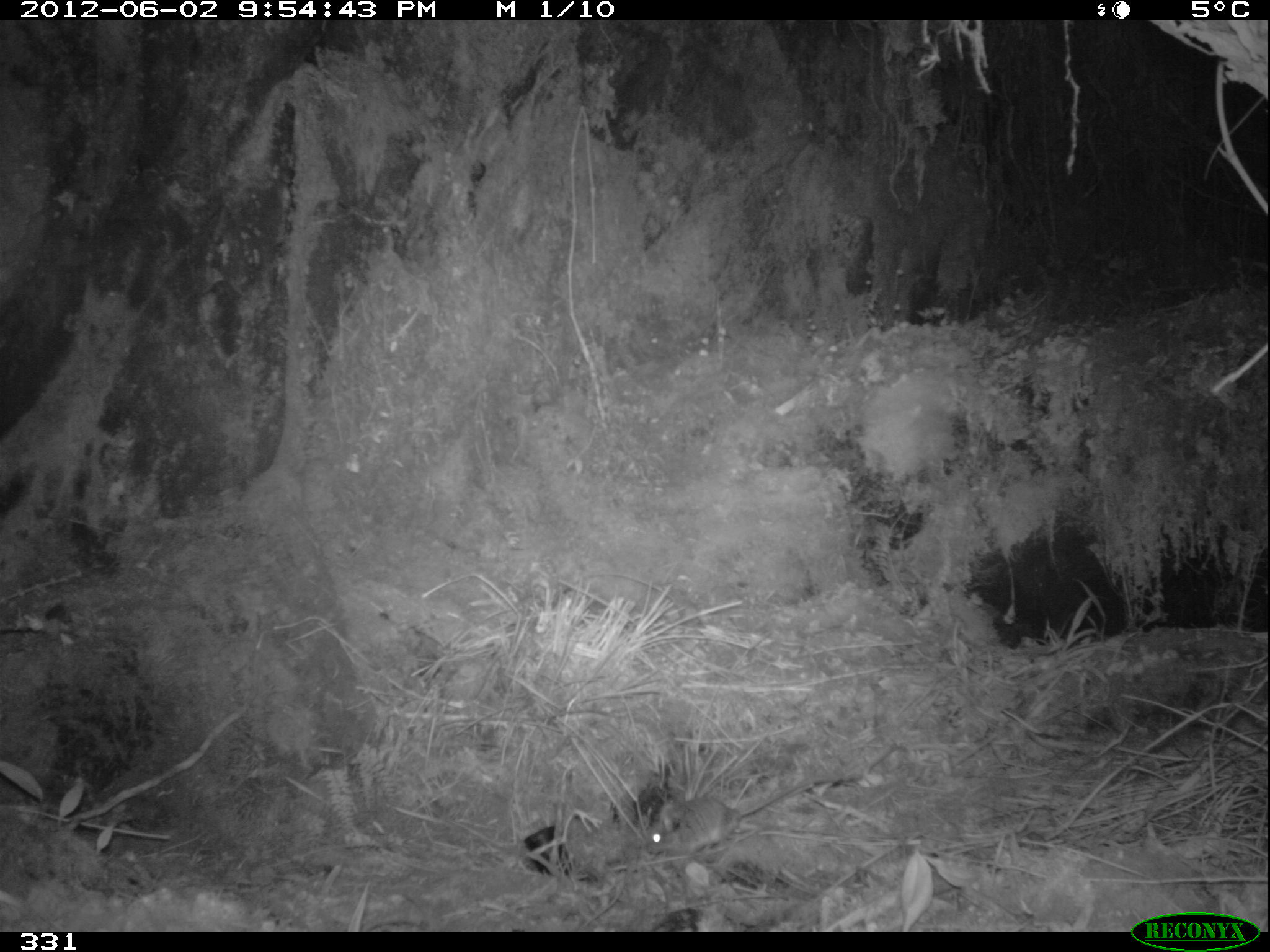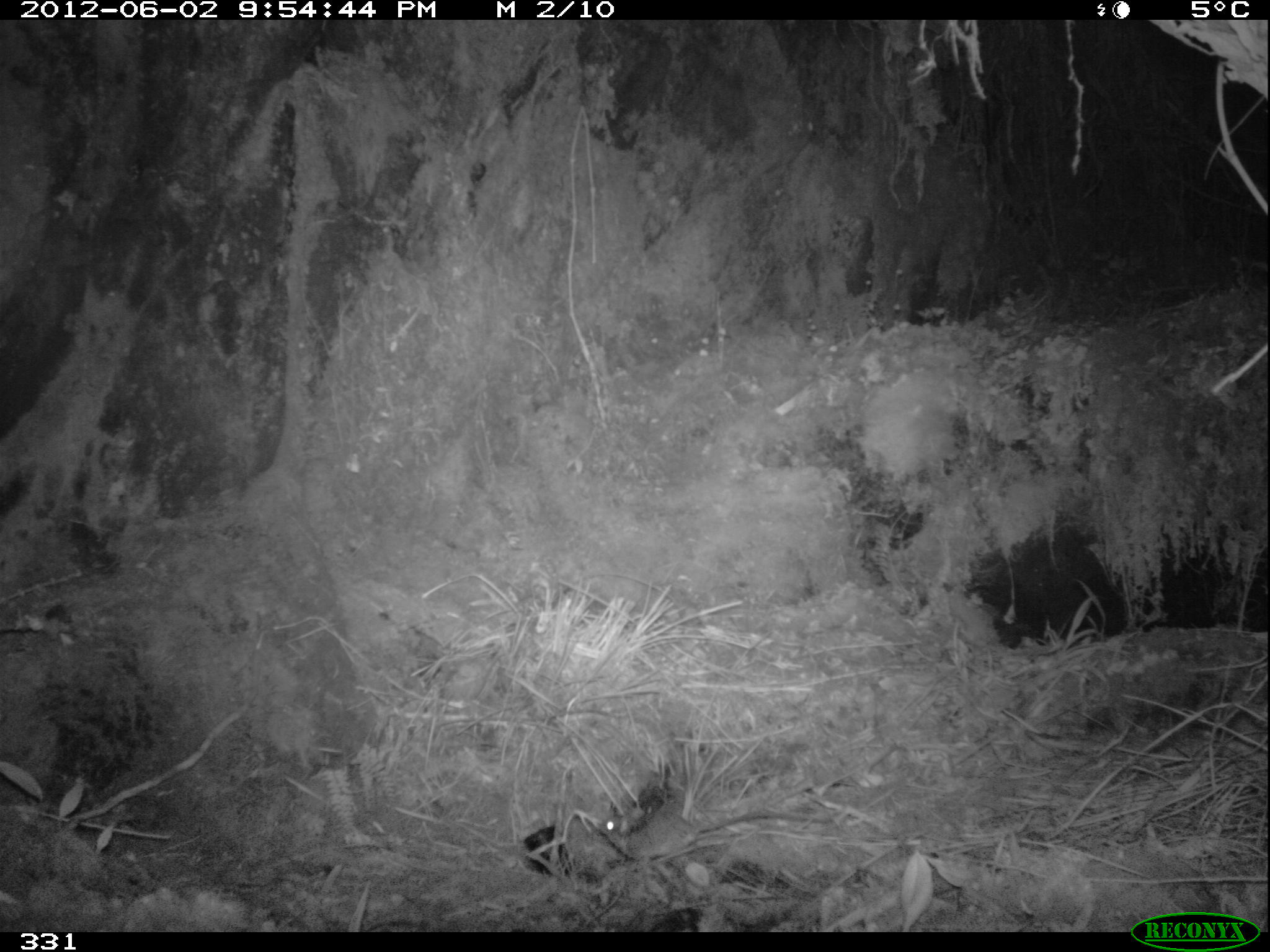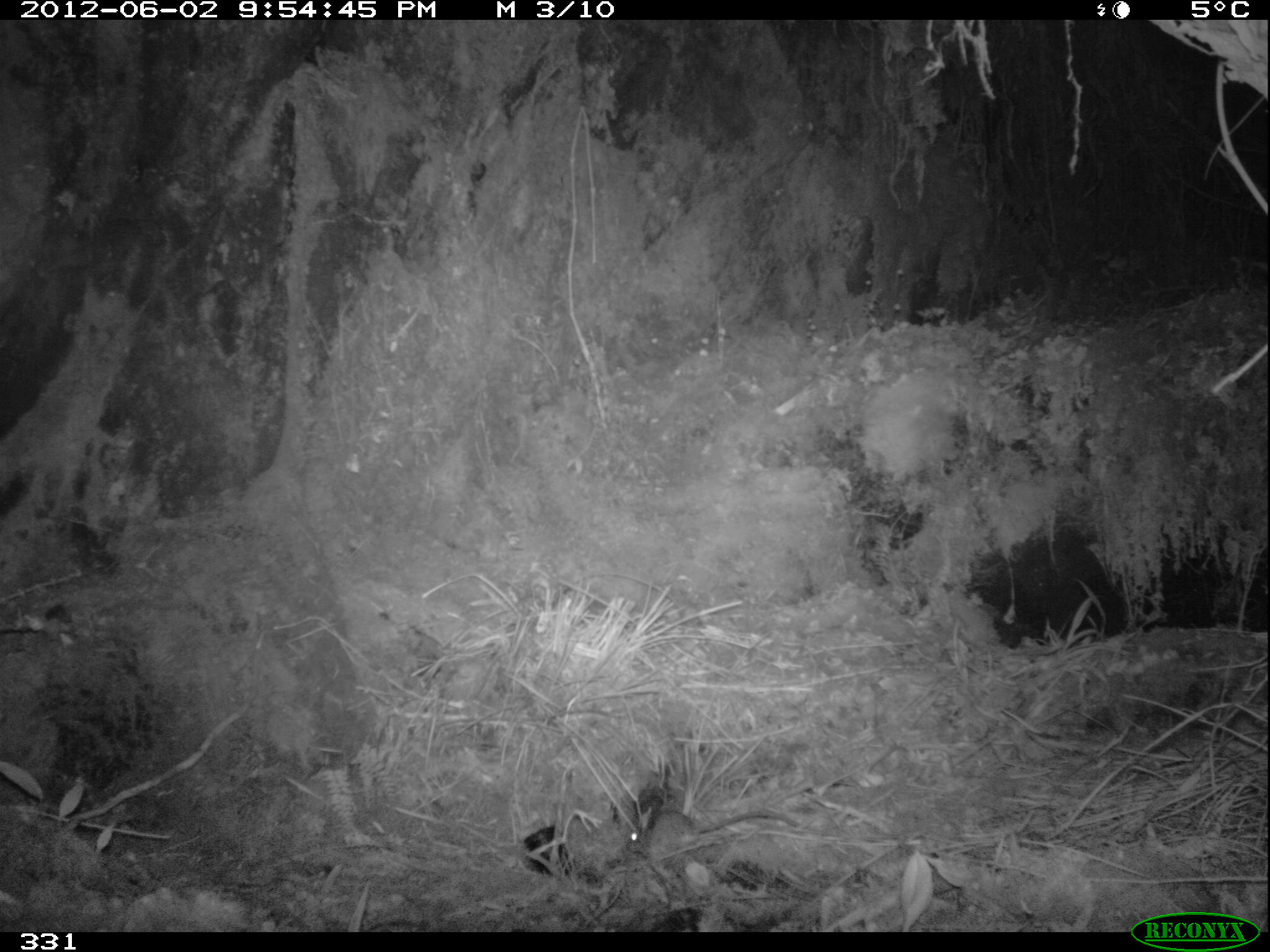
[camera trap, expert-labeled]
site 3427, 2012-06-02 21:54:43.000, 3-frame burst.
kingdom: Animalia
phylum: Chordata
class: Mammalia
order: Rodentia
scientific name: Rodentia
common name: rodents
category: unknown rodent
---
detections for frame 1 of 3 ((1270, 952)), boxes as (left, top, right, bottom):
unknown rodent: (644, 773, 863, 850)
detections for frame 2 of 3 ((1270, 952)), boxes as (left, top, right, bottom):
unknown rodent: (598, 804, 832, 864)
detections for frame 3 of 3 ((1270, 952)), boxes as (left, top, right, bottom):
unknown rodent: (624, 809, 801, 863)